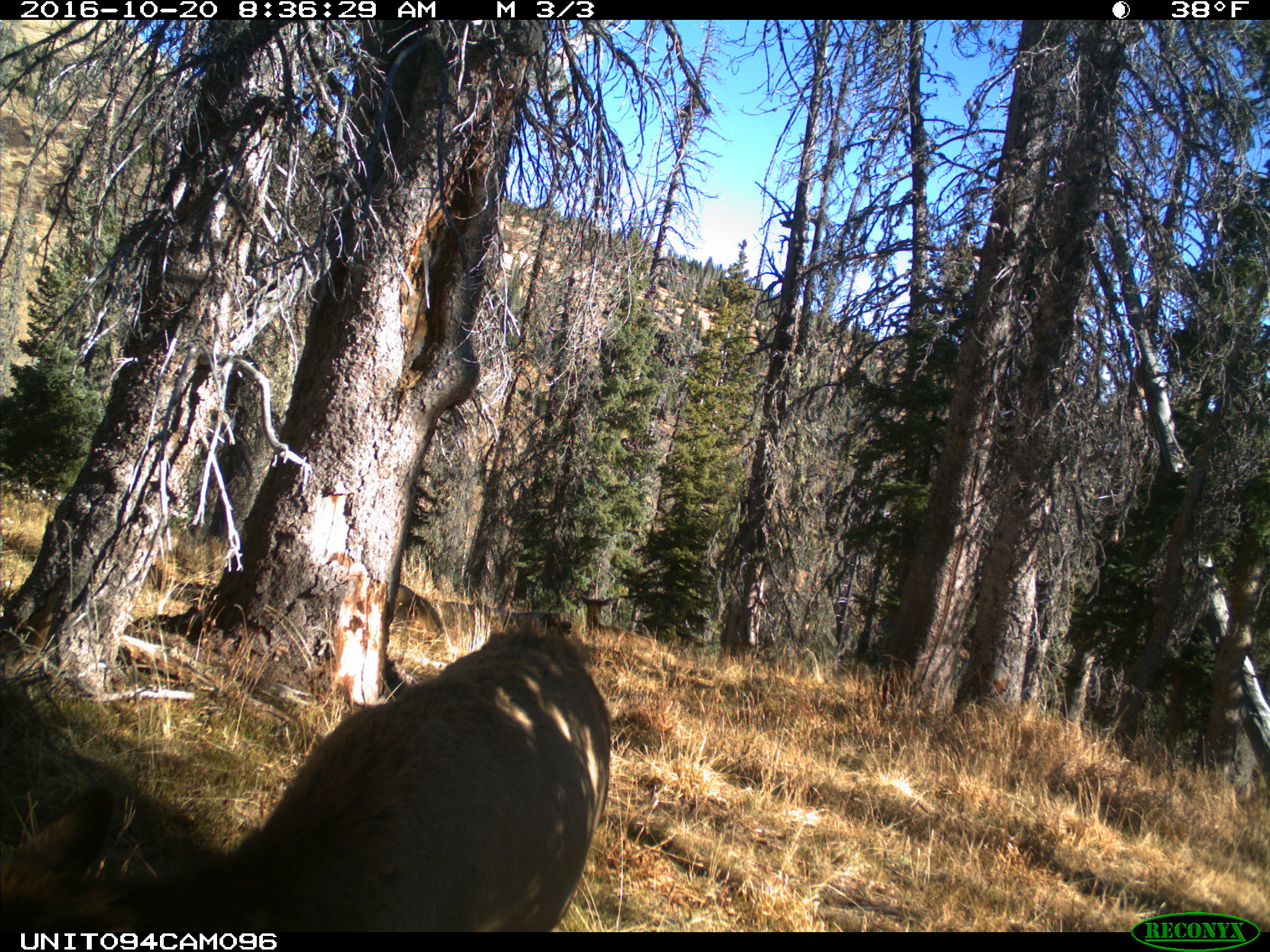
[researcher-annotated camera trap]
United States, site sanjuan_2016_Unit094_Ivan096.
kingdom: Animalia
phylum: Chordata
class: Mammalia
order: Artiodactyla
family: Cervidae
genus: Cervus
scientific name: Cervus elaphus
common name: red deer